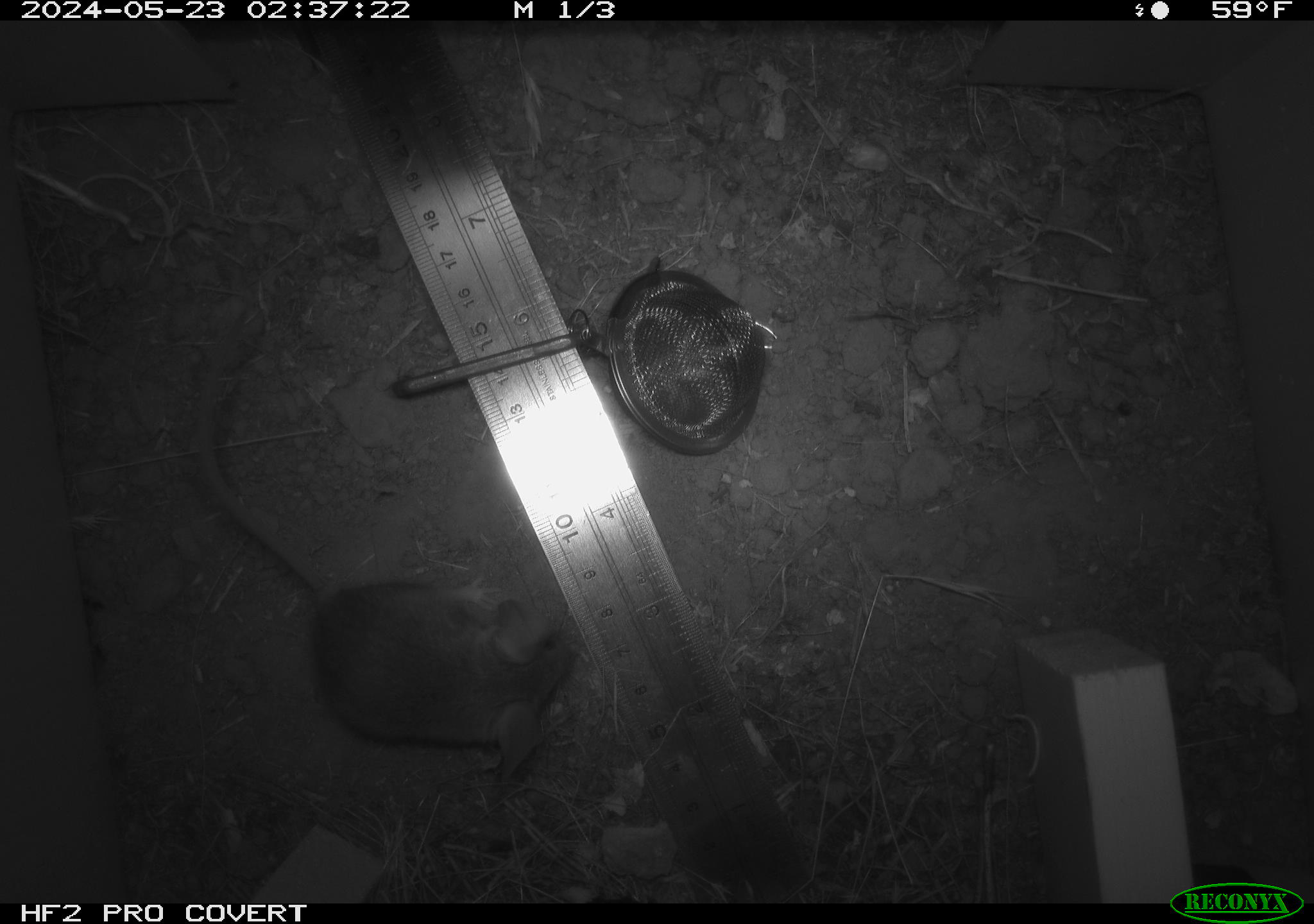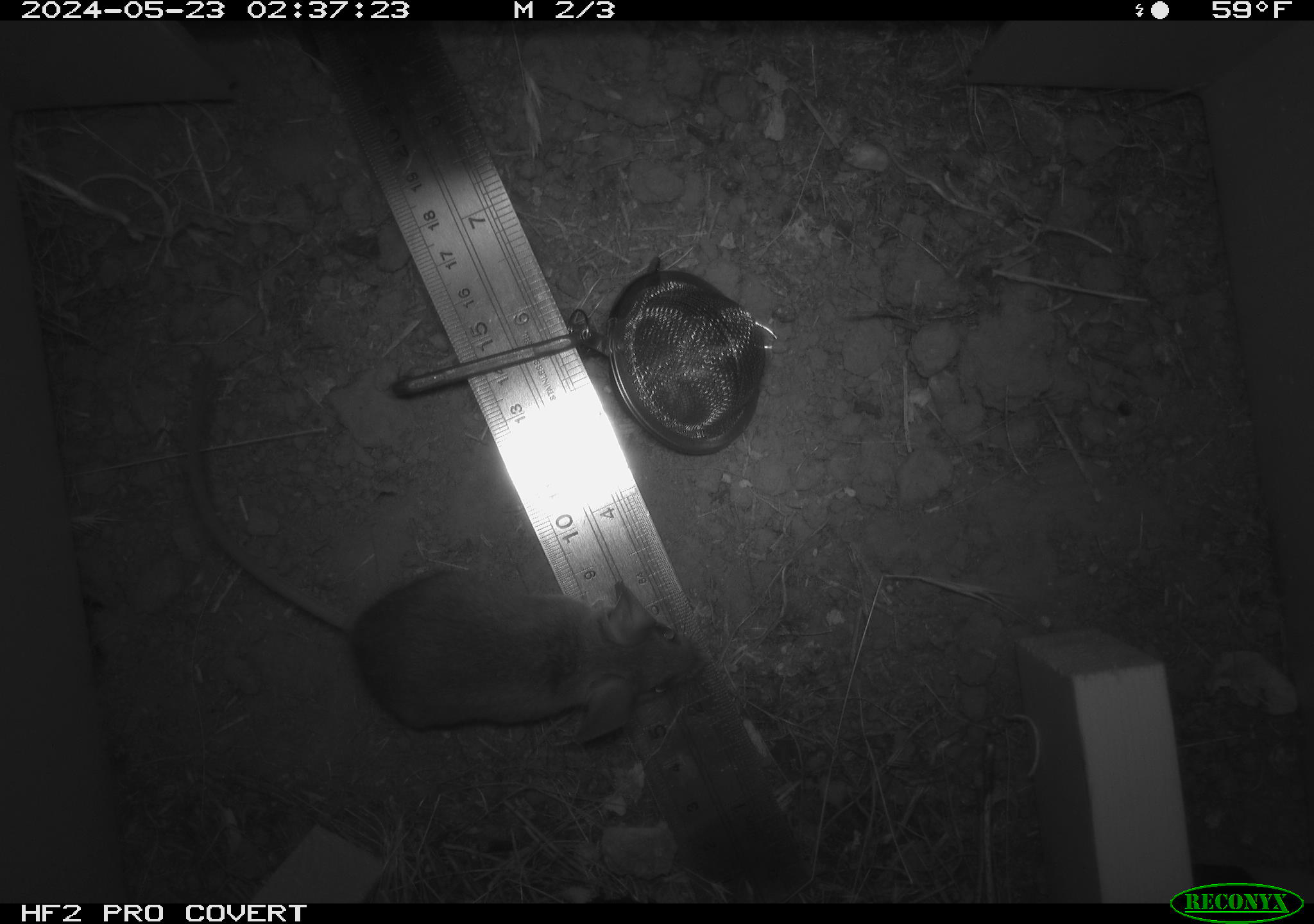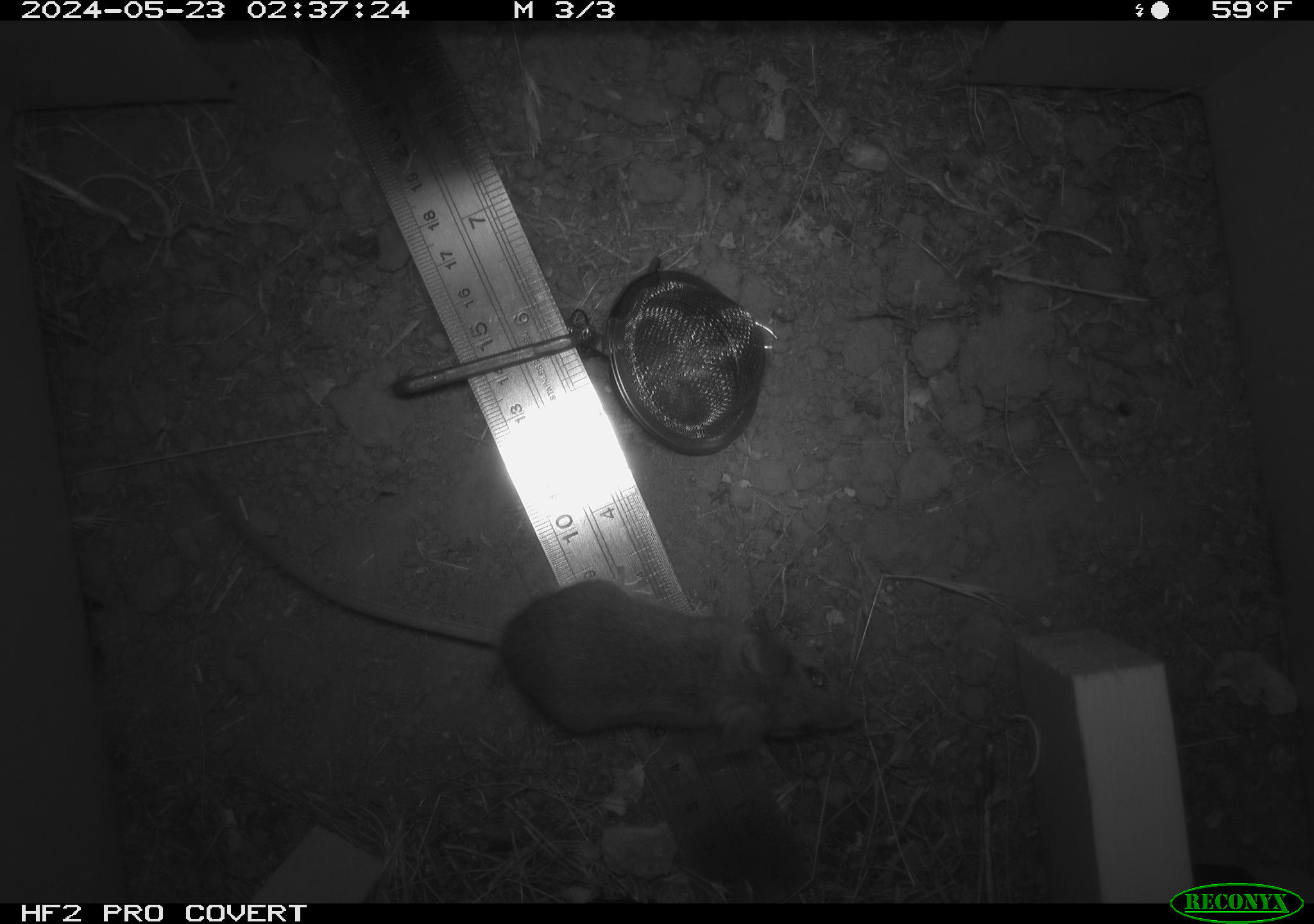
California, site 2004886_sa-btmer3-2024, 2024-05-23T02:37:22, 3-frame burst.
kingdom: Animalia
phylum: Chordata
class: Mammalia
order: Rodentia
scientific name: Rodentia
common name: mouse species